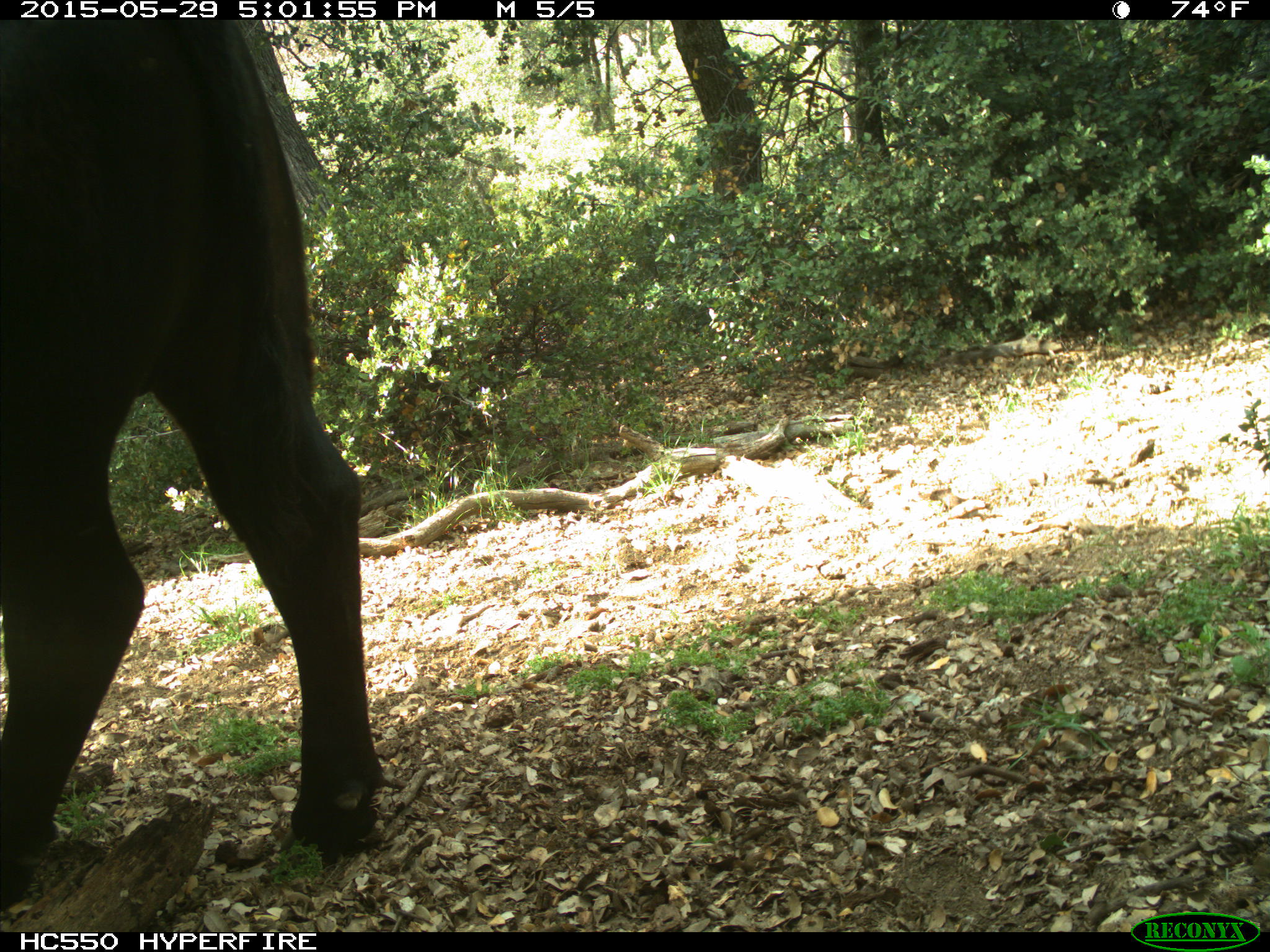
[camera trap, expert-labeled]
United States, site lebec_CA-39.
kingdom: Animalia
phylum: Chordata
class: Mammalia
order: Artiodactyla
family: Bovidae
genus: Bos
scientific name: Bos taurus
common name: domestic cow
Bos taurus (domestic cow).